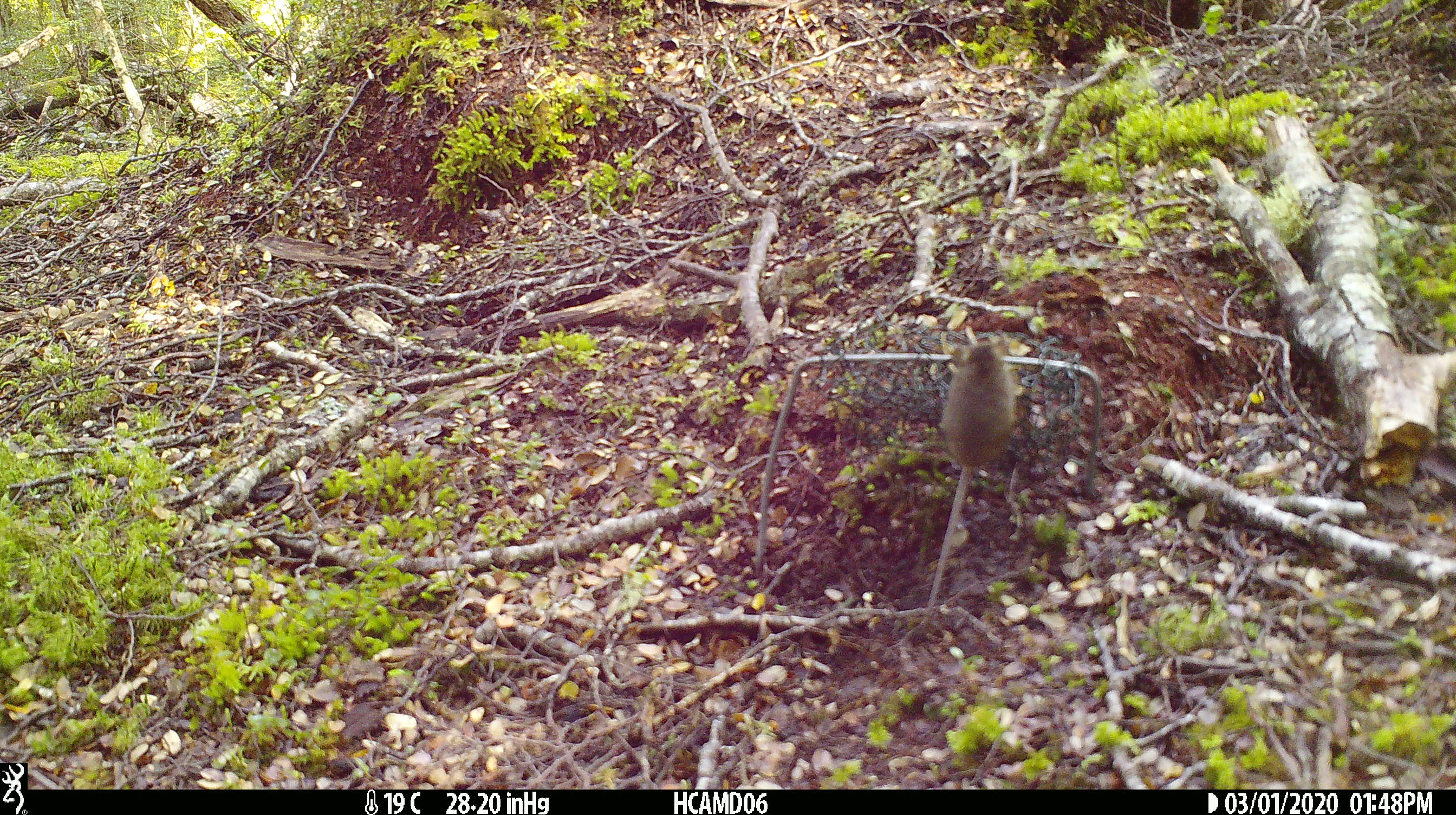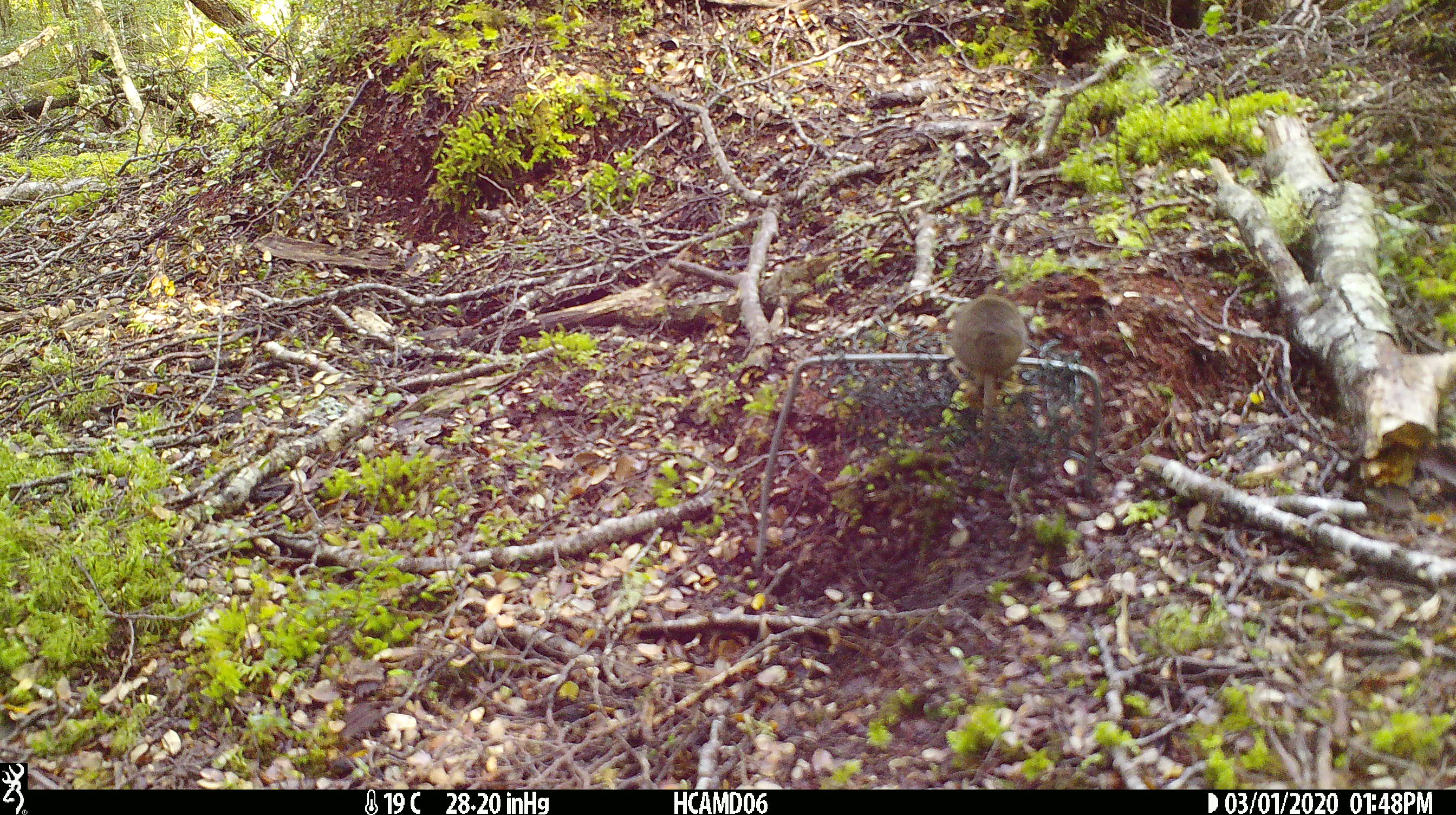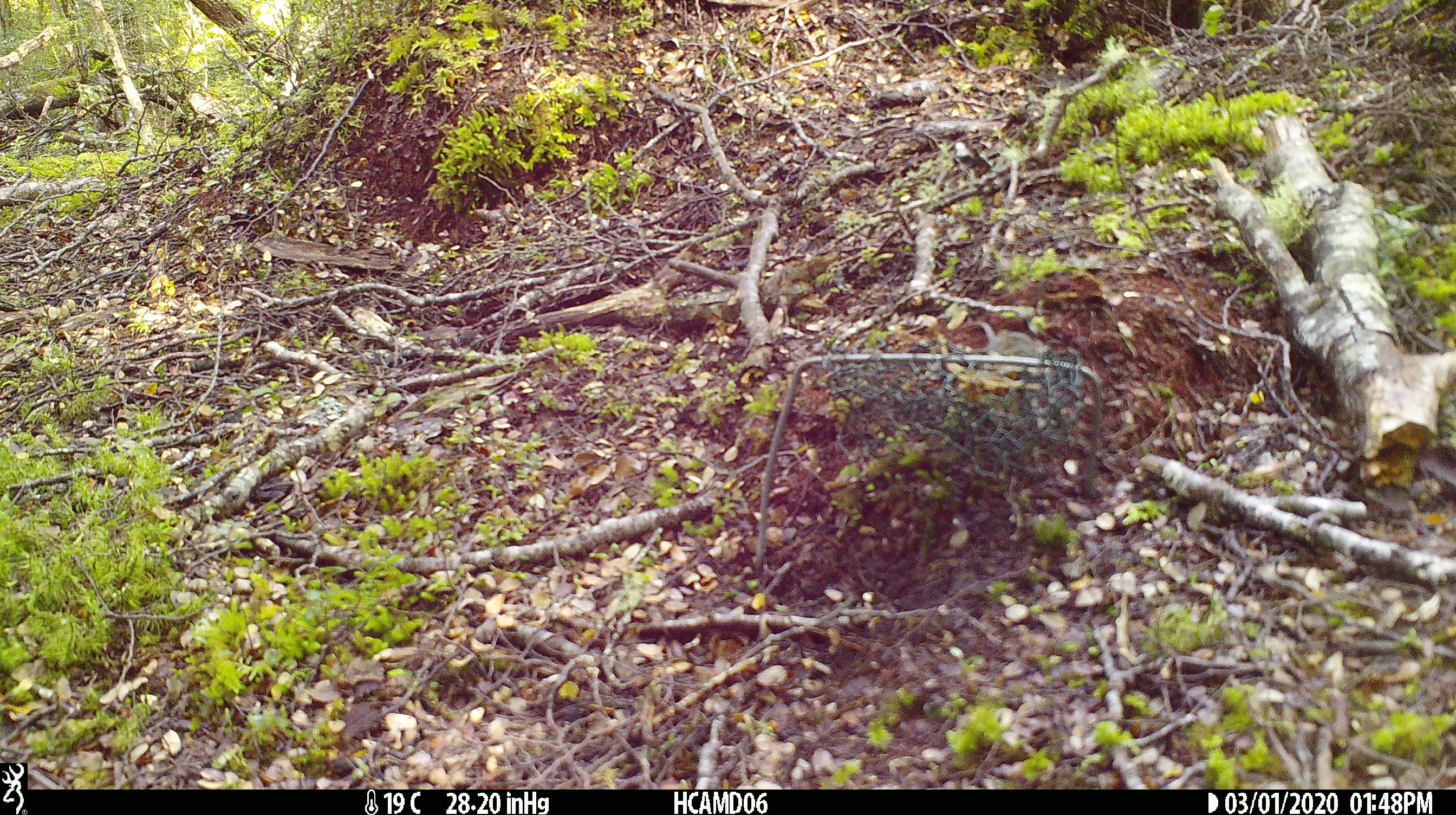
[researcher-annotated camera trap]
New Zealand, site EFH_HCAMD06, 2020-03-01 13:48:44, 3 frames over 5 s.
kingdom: Animalia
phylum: Chordata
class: Mammalia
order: Rodentia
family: Muridae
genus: Mus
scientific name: Mus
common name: mouse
Mouse (Mus).